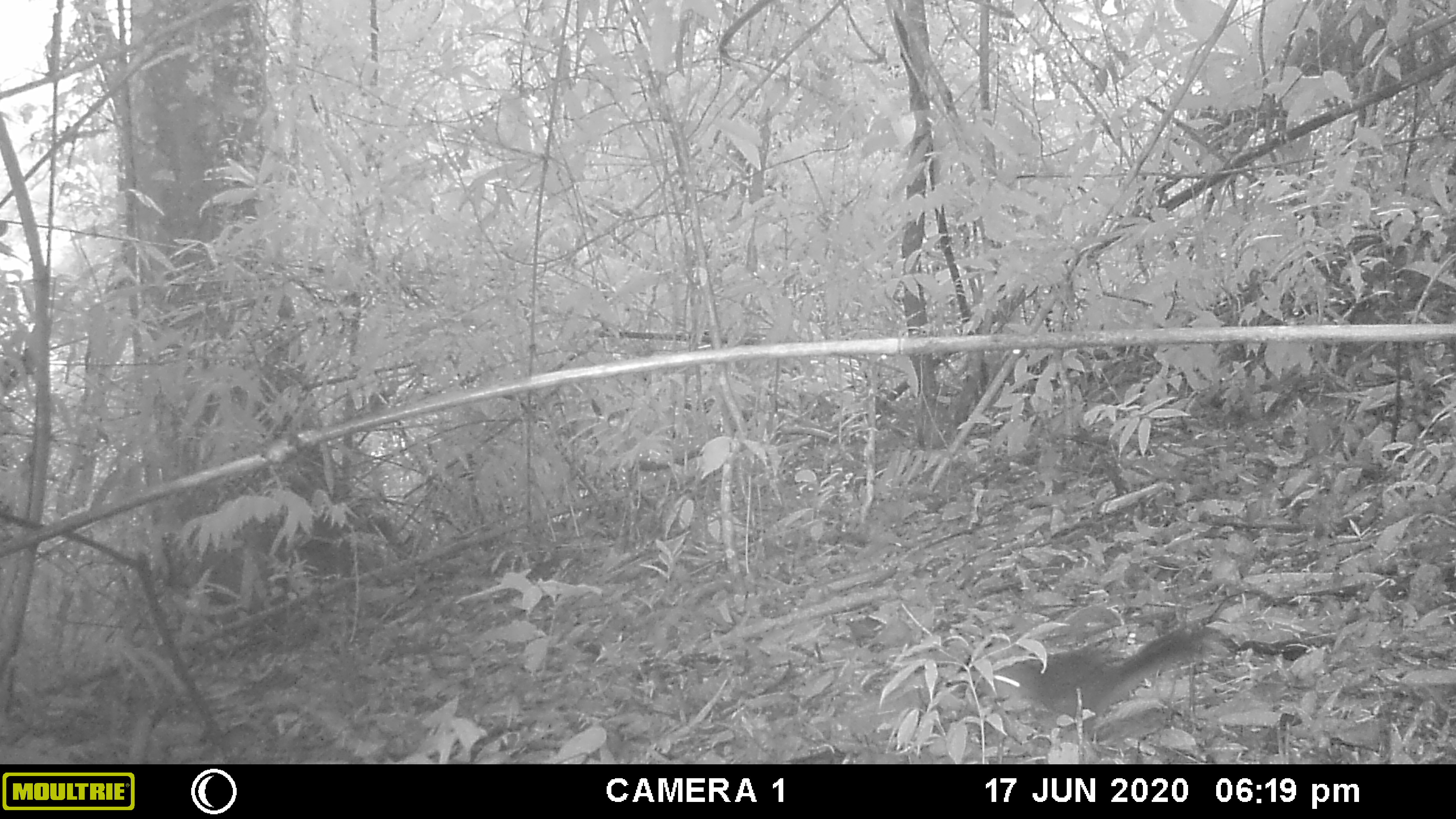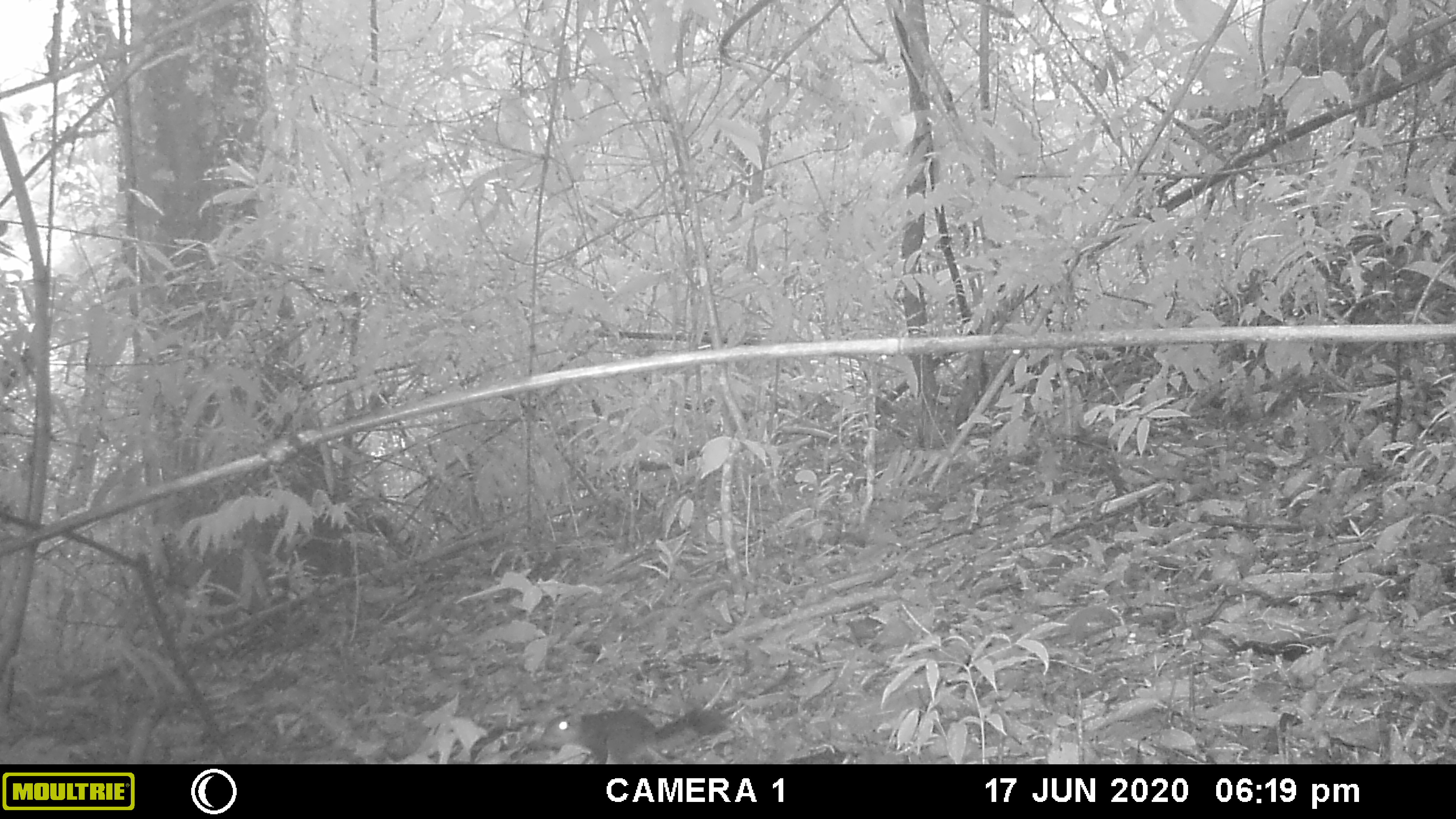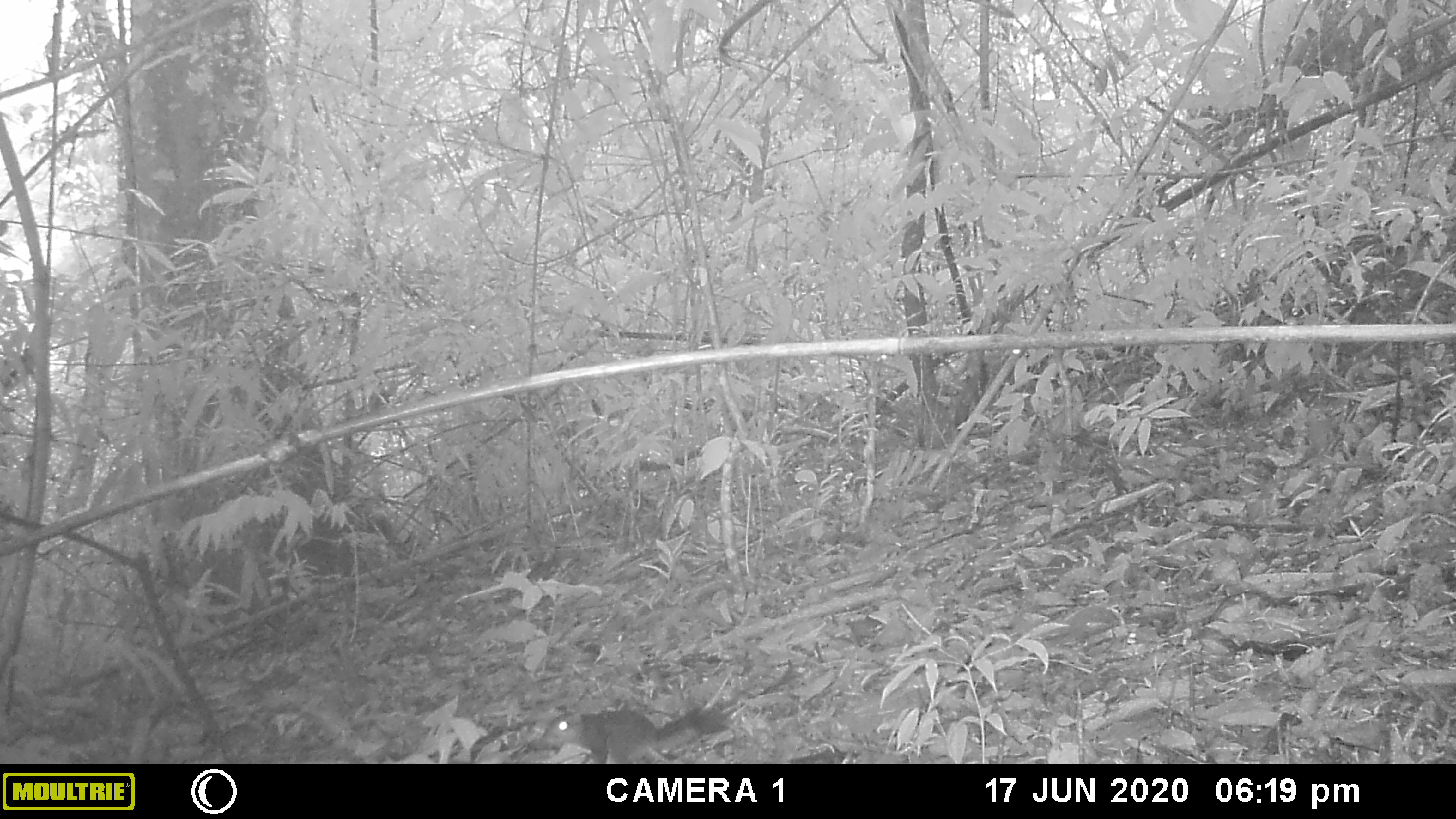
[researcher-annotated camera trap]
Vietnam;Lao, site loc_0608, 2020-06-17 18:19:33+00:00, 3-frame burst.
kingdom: Animalia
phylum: Chordata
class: Mammalia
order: Rodentia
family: Sciuridae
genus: Dremomys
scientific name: Dremomys rufigenis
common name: red-cheeked squirrel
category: red cheeked squirrel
Red cheeked squirrel (red-cheeked squirrel) (Dremomys rufigenis). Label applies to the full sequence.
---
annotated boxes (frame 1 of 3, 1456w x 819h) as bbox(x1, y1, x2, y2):
red cheeked squirrel: bbox(980, 619, 1218, 735)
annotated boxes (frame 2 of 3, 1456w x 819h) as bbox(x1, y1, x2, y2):
red cheeked squirrel: bbox(539, 704, 733, 763)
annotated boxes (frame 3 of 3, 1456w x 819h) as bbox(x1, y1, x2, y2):
red cheeked squirrel: bbox(529, 704, 731, 764)